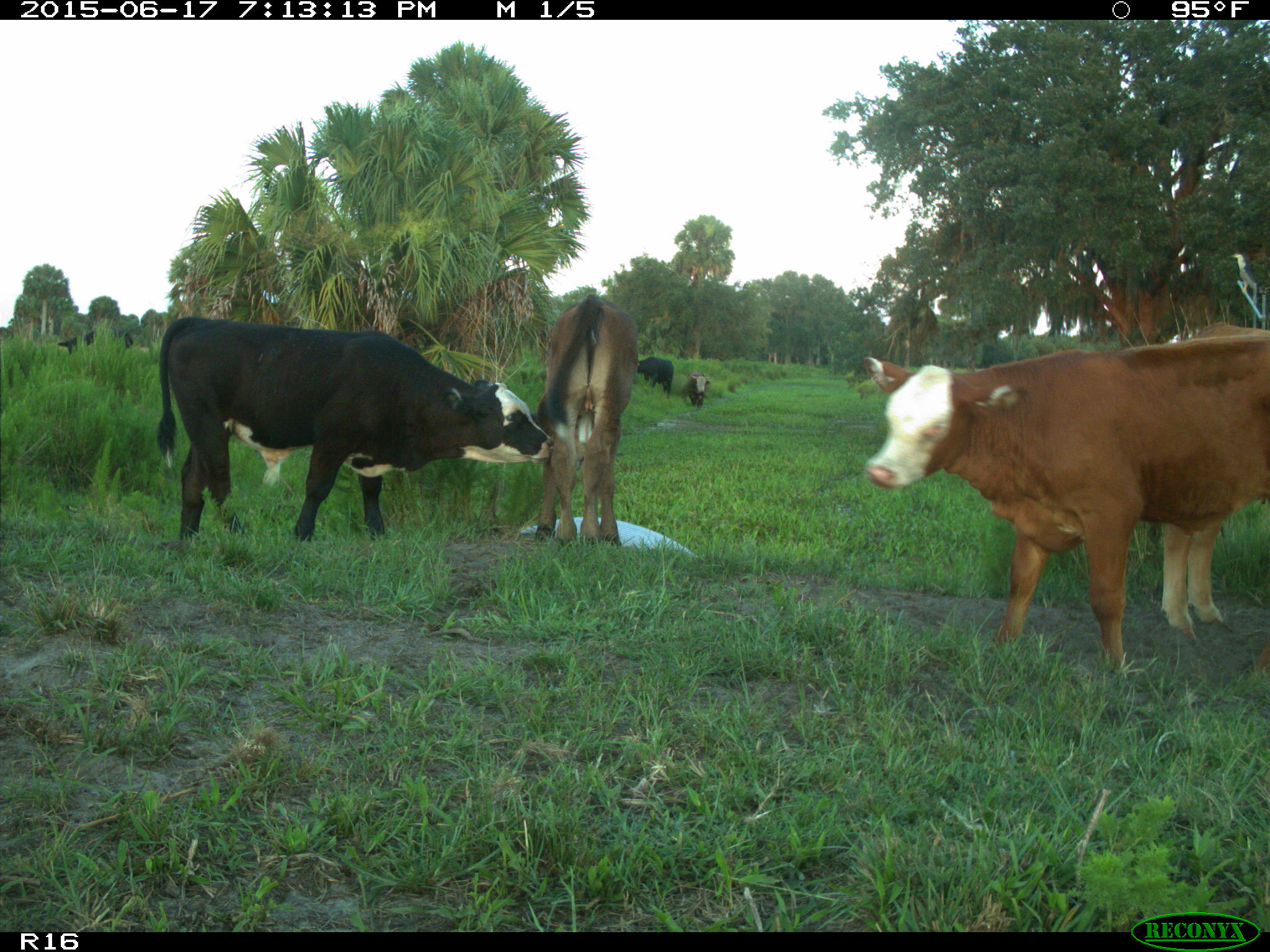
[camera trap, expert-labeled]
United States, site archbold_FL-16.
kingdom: Animalia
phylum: Chordata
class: Mammalia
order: Artiodactyla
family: Bovidae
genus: Bos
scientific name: Bos taurus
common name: domestic cow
Bos taurus (domestic cow).